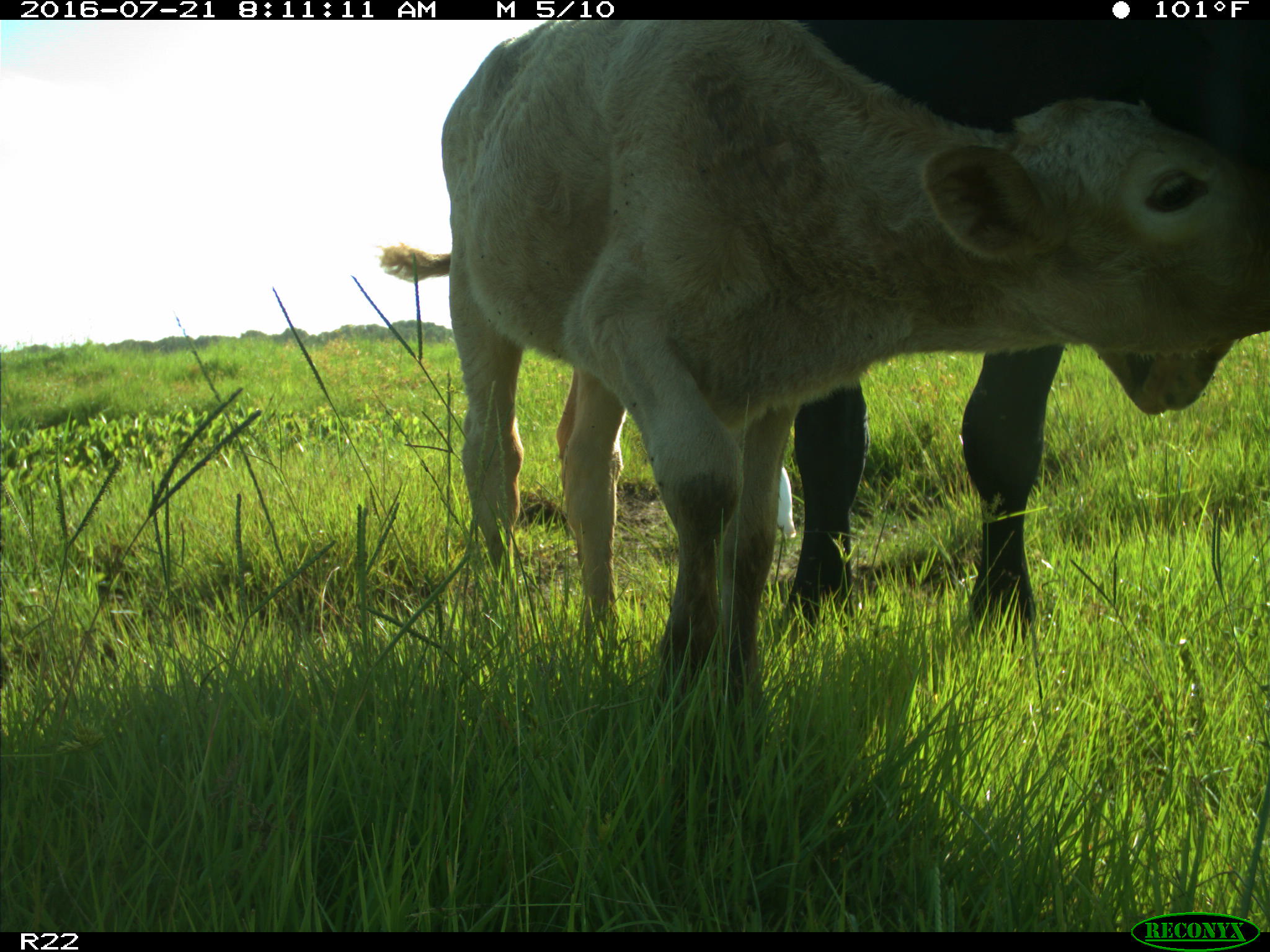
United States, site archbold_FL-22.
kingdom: Animalia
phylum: Chordata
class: Mammalia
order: Artiodactyla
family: Bovidae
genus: Bos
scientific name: Bos taurus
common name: domestic cow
Bos taurus (domestic cow).